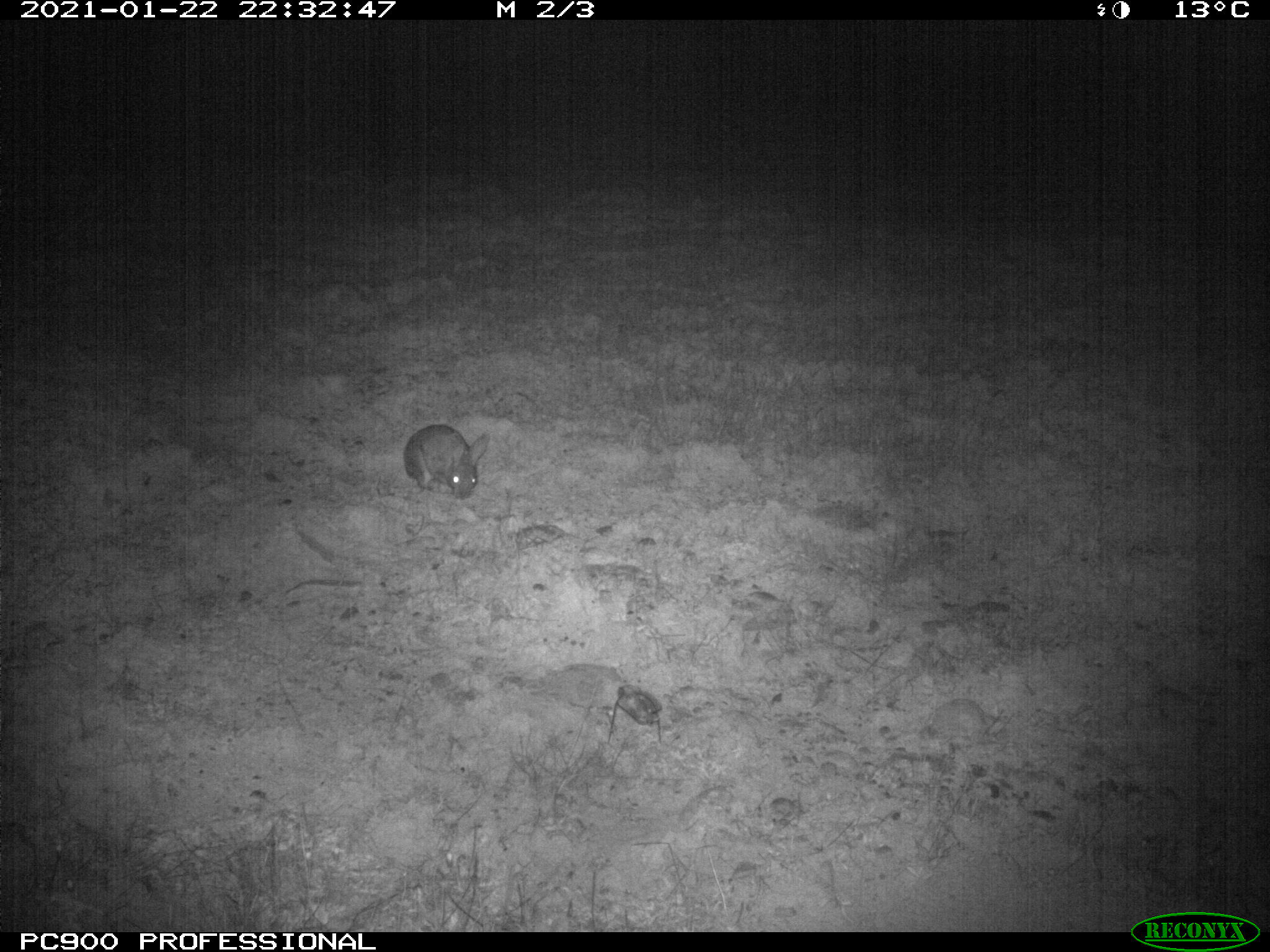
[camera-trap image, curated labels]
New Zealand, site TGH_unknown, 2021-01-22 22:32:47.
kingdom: Animalia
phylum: Chordata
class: Mammalia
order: Lagomorpha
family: Leporidae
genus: Oryctolagus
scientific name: Oryctolagus cuniculus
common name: european rabbit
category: rabbit